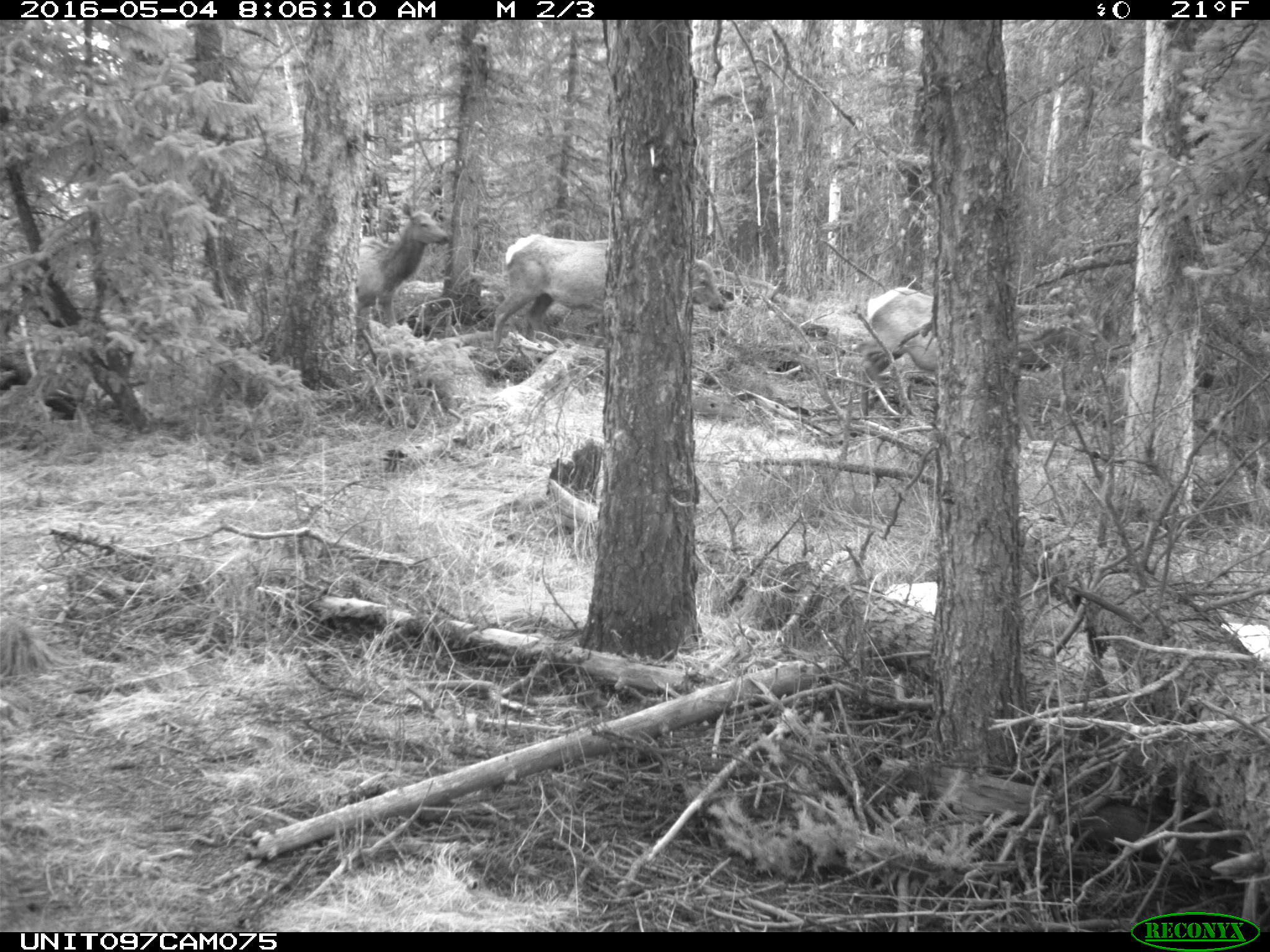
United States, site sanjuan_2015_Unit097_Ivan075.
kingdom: Animalia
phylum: Chordata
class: Mammalia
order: Artiodactyla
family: Cervidae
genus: Cervus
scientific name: Cervus elaphus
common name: red deer